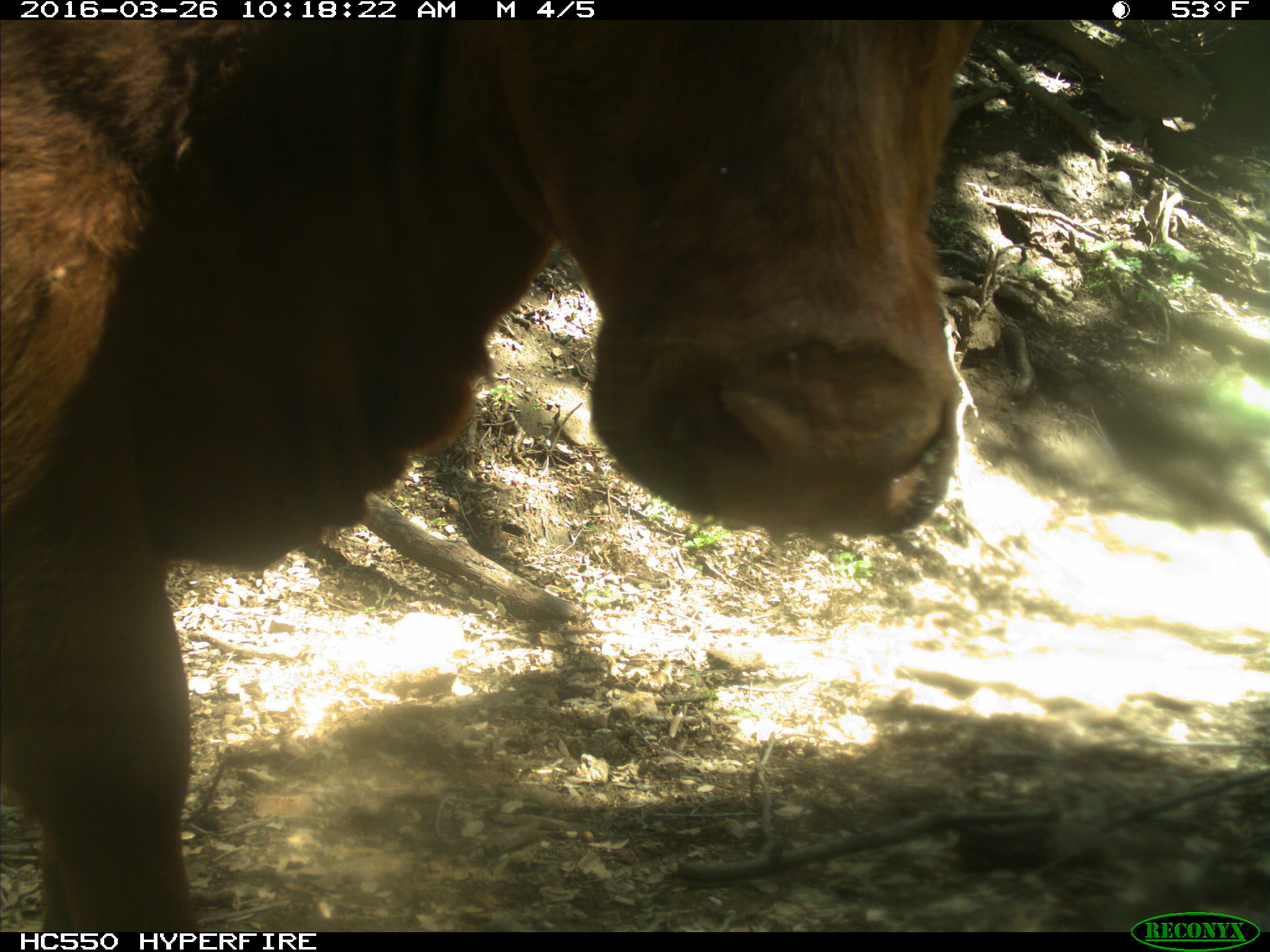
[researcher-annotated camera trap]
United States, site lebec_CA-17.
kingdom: Animalia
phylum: Chordata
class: Mammalia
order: Artiodactyla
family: Bovidae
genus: Bos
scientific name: Bos taurus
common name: domestic cow